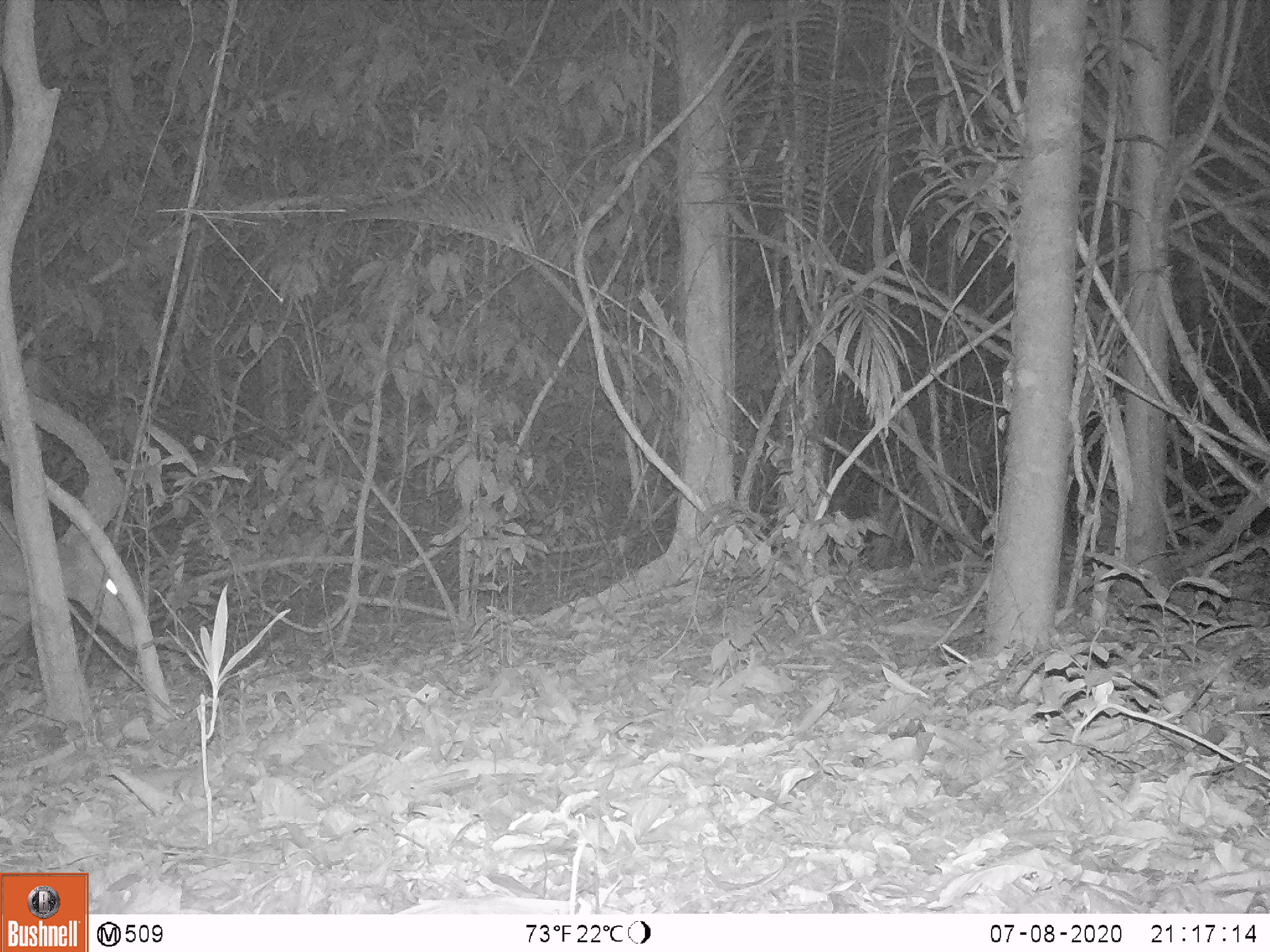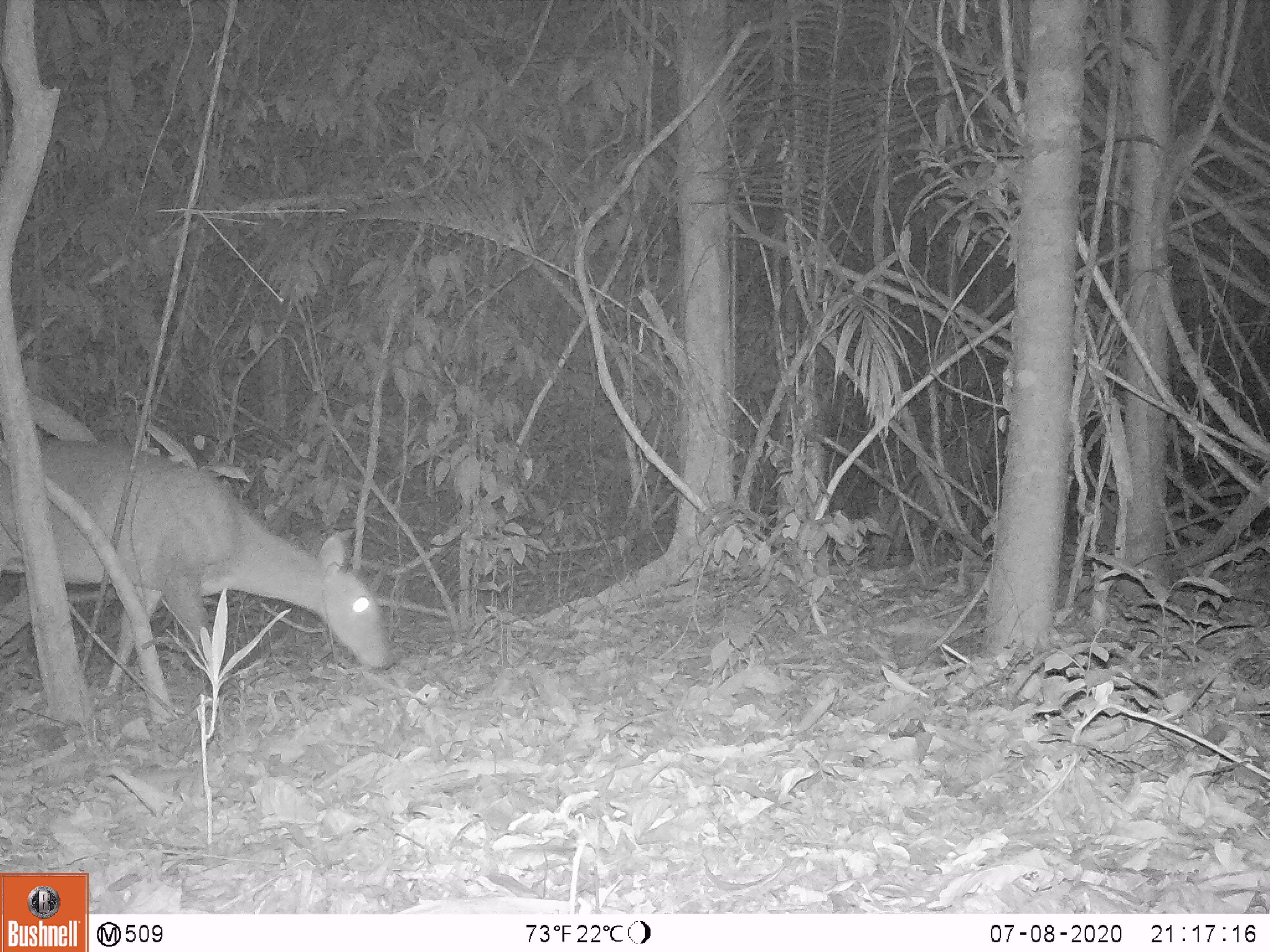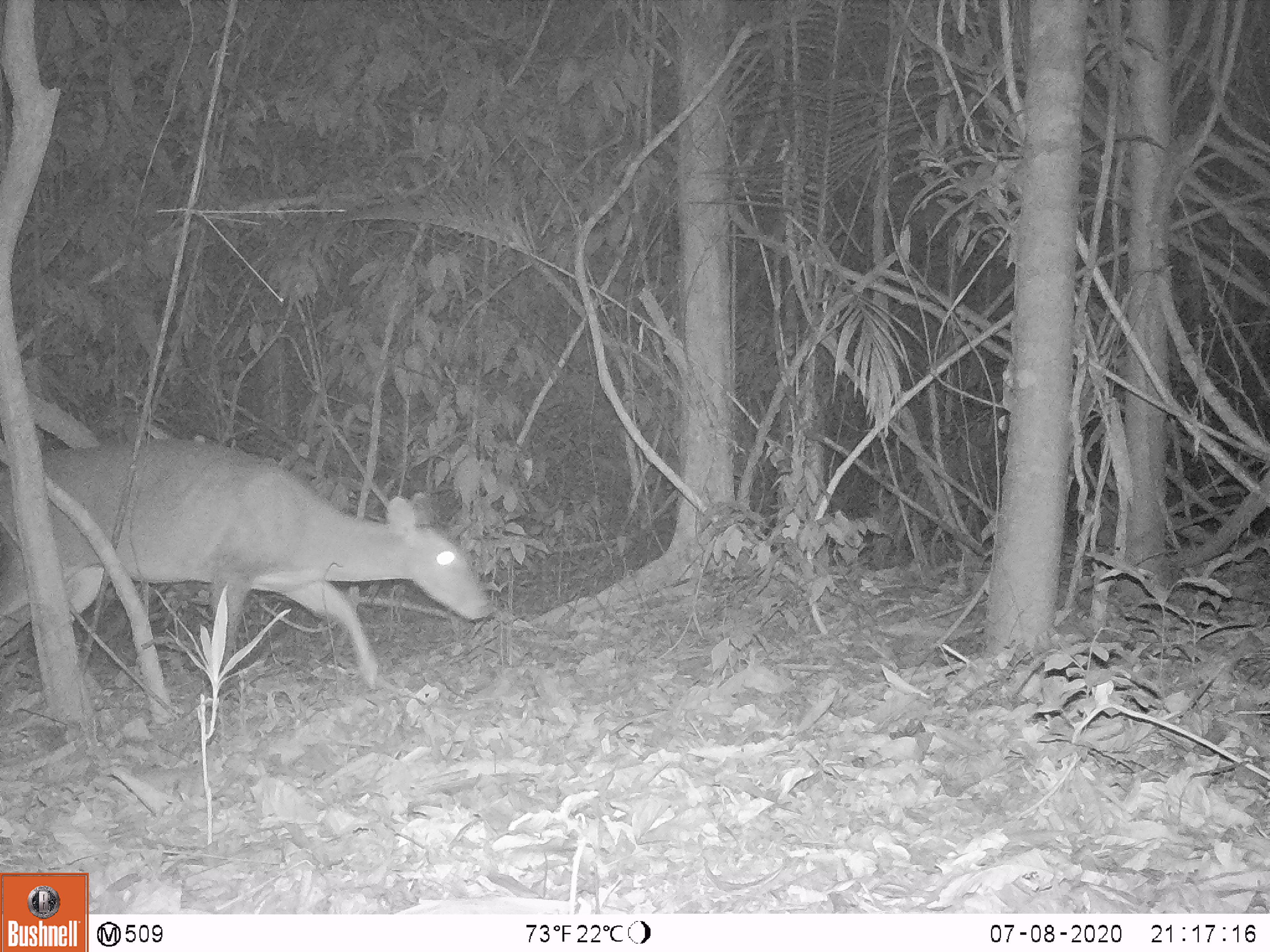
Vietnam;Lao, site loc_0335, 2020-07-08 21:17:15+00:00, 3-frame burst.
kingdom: Animalia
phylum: Chordata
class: Mammalia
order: Artiodactyla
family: Cervidae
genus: Muntiacus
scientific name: Muntiacus vuquangensis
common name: large-antlered muntjac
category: large antlered muntjac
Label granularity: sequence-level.